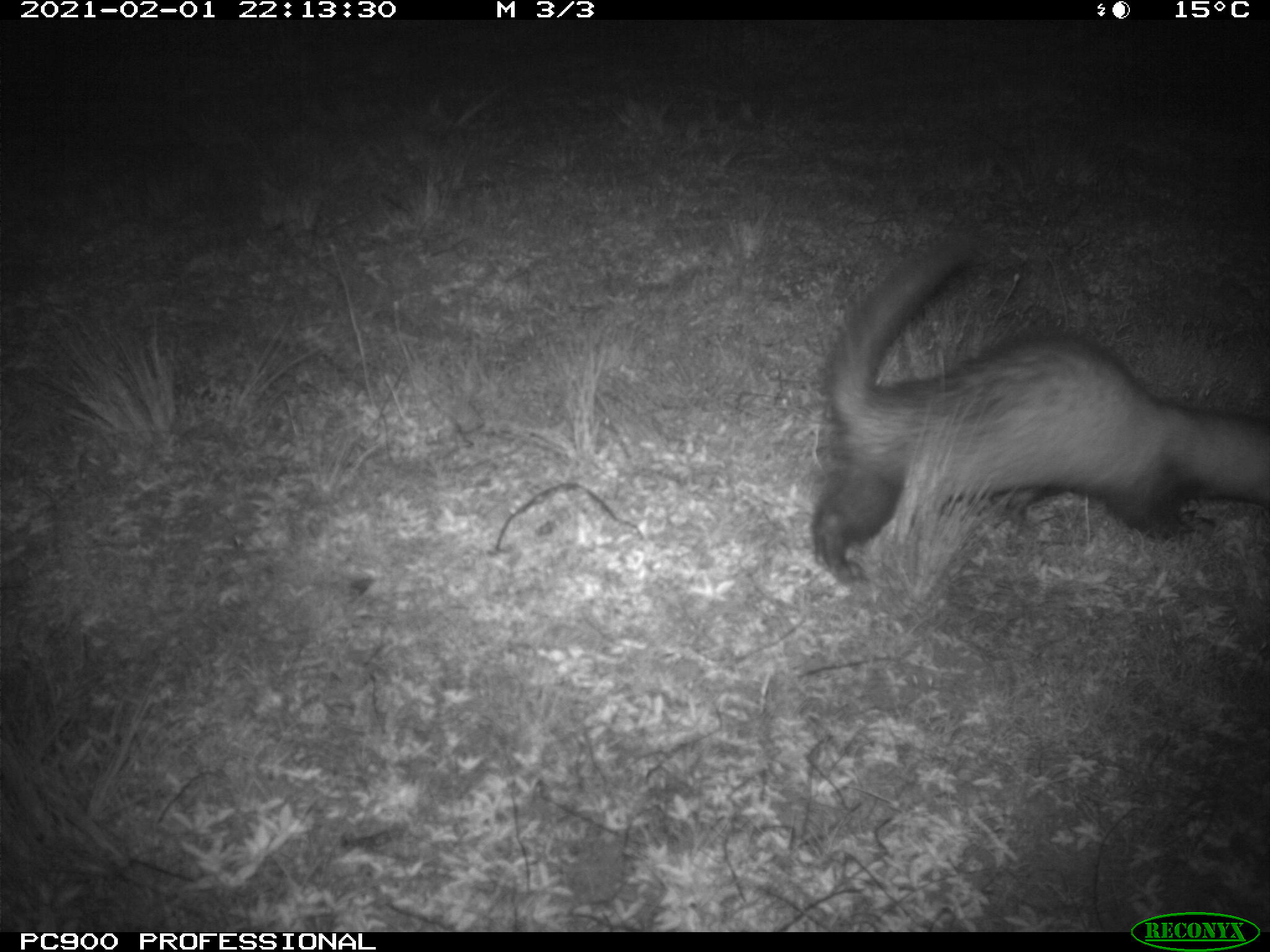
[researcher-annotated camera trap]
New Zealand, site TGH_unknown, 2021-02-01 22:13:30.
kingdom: Animalia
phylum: Chordata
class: Mammalia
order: Carnivora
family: Mustelidae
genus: Mustela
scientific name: Mustela furo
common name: ferret